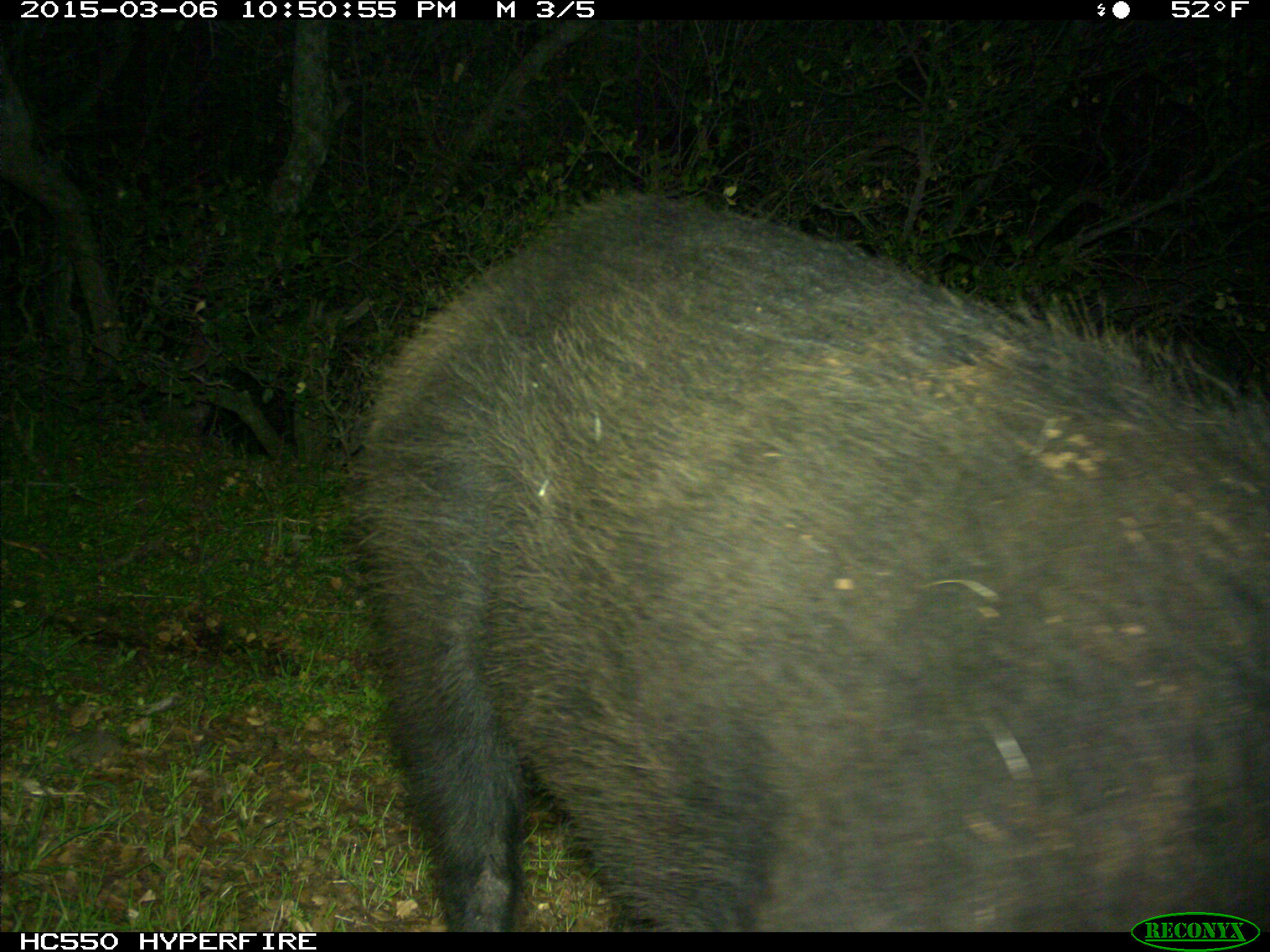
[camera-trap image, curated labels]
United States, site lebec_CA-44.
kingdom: Animalia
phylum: Chordata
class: Mammalia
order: Artiodactyla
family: Suidae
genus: Sus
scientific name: Sus scrofa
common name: wild boar